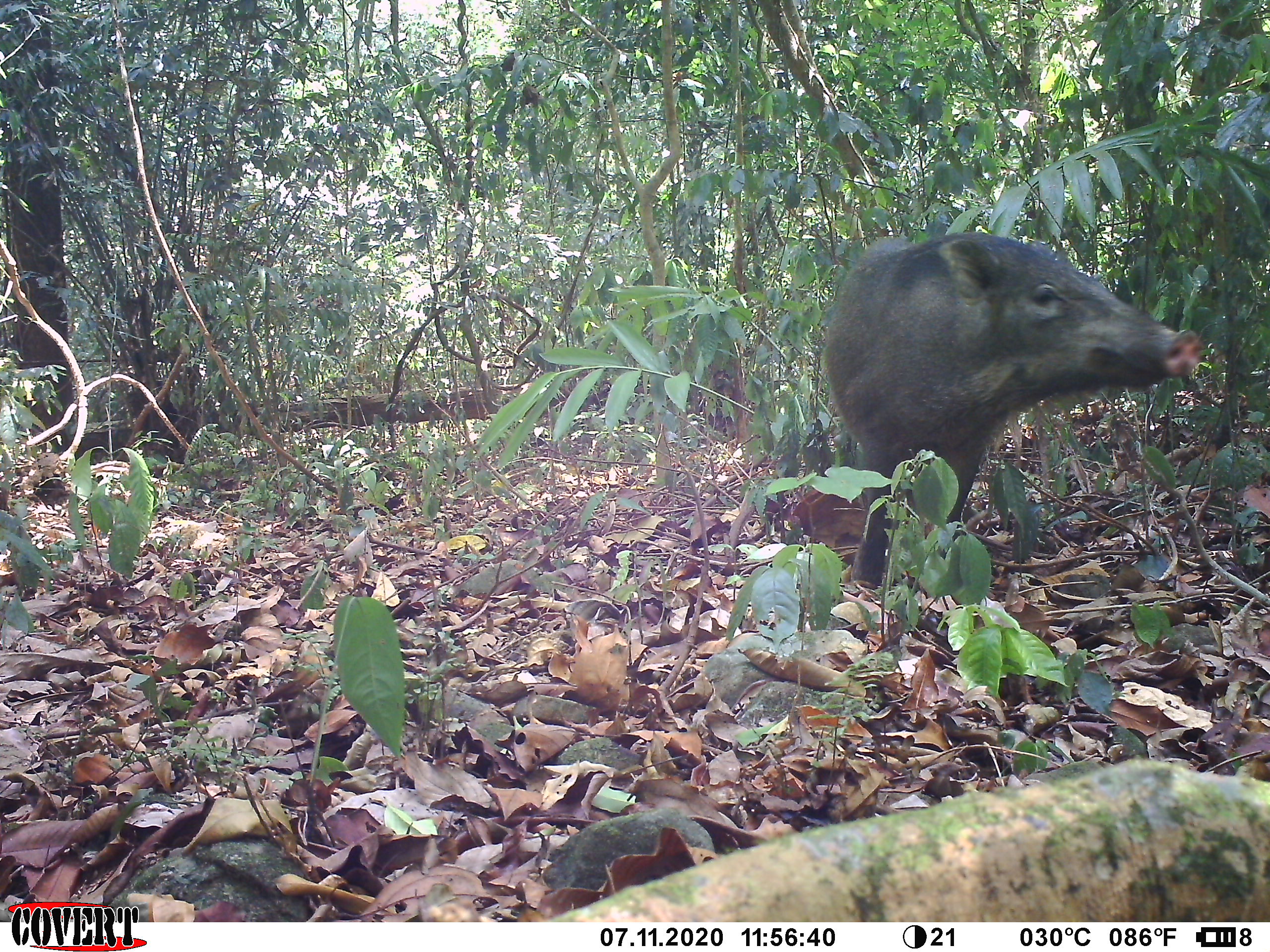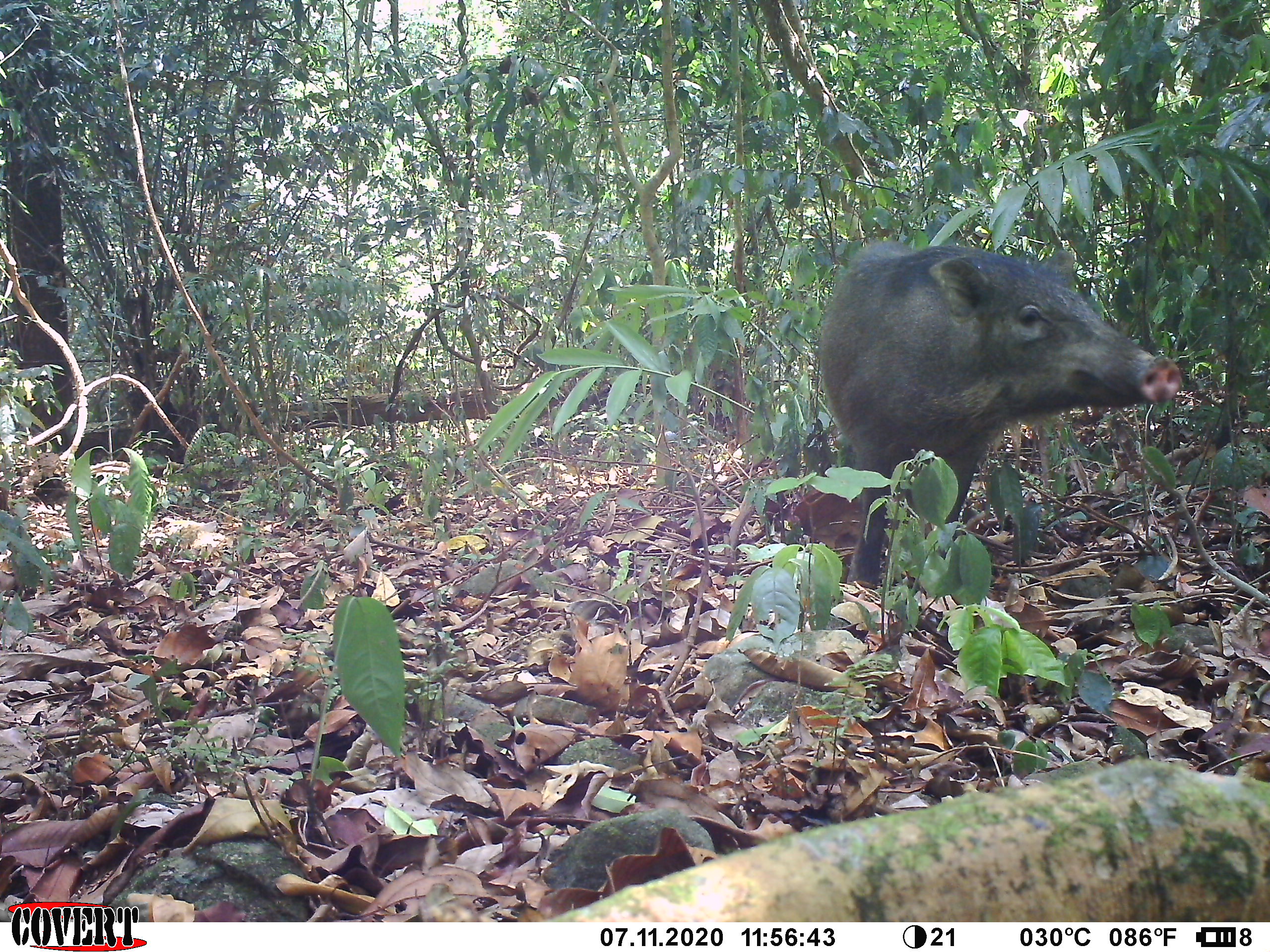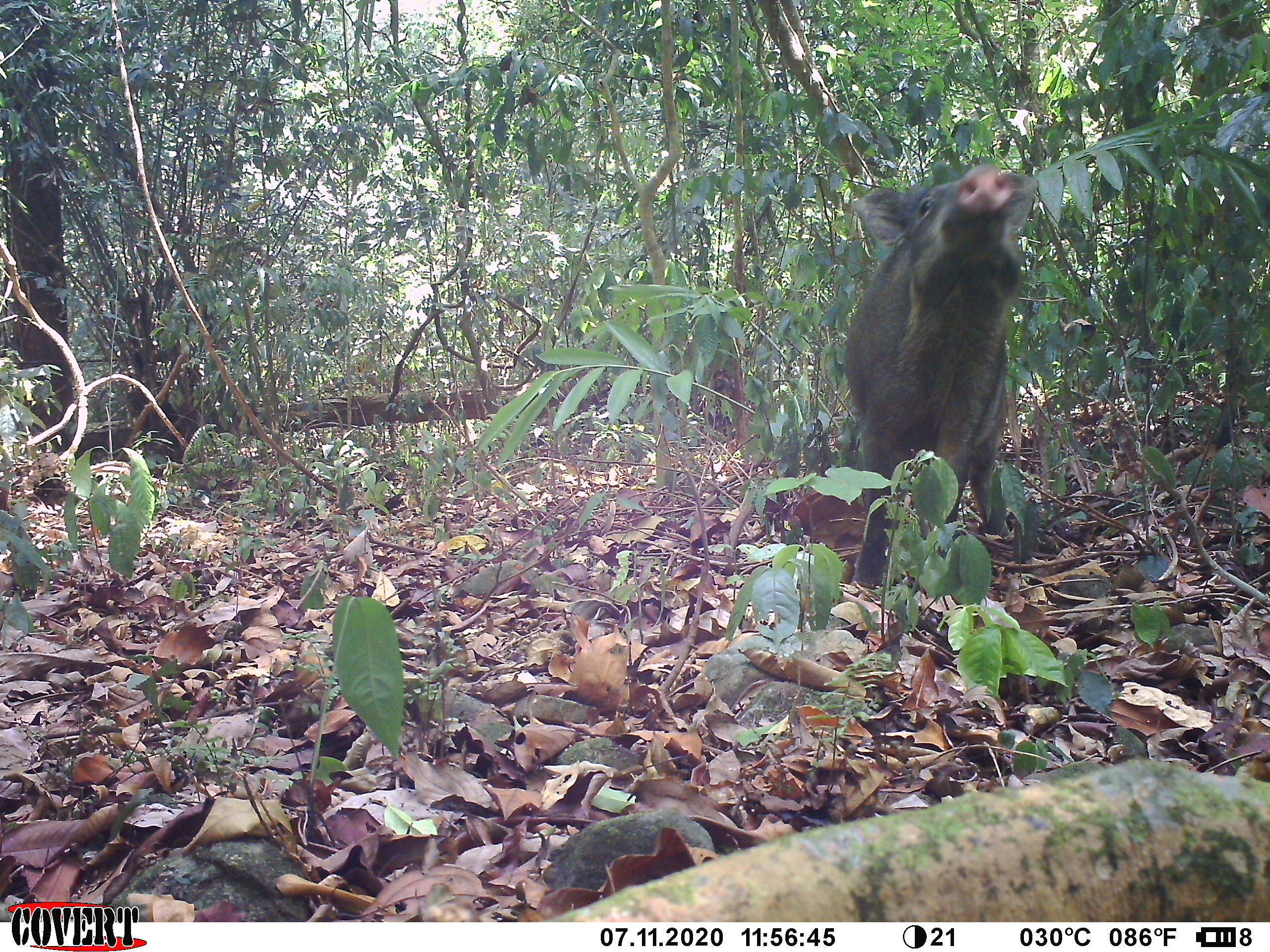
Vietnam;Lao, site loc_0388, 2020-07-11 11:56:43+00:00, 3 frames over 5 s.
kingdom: Animalia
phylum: Chordata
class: Mammalia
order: Artiodactyla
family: Suidae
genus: Sus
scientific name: Sus scrofa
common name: eurasian wild pig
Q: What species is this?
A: Eurasian wild pig (Sus scrofa).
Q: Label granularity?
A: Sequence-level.